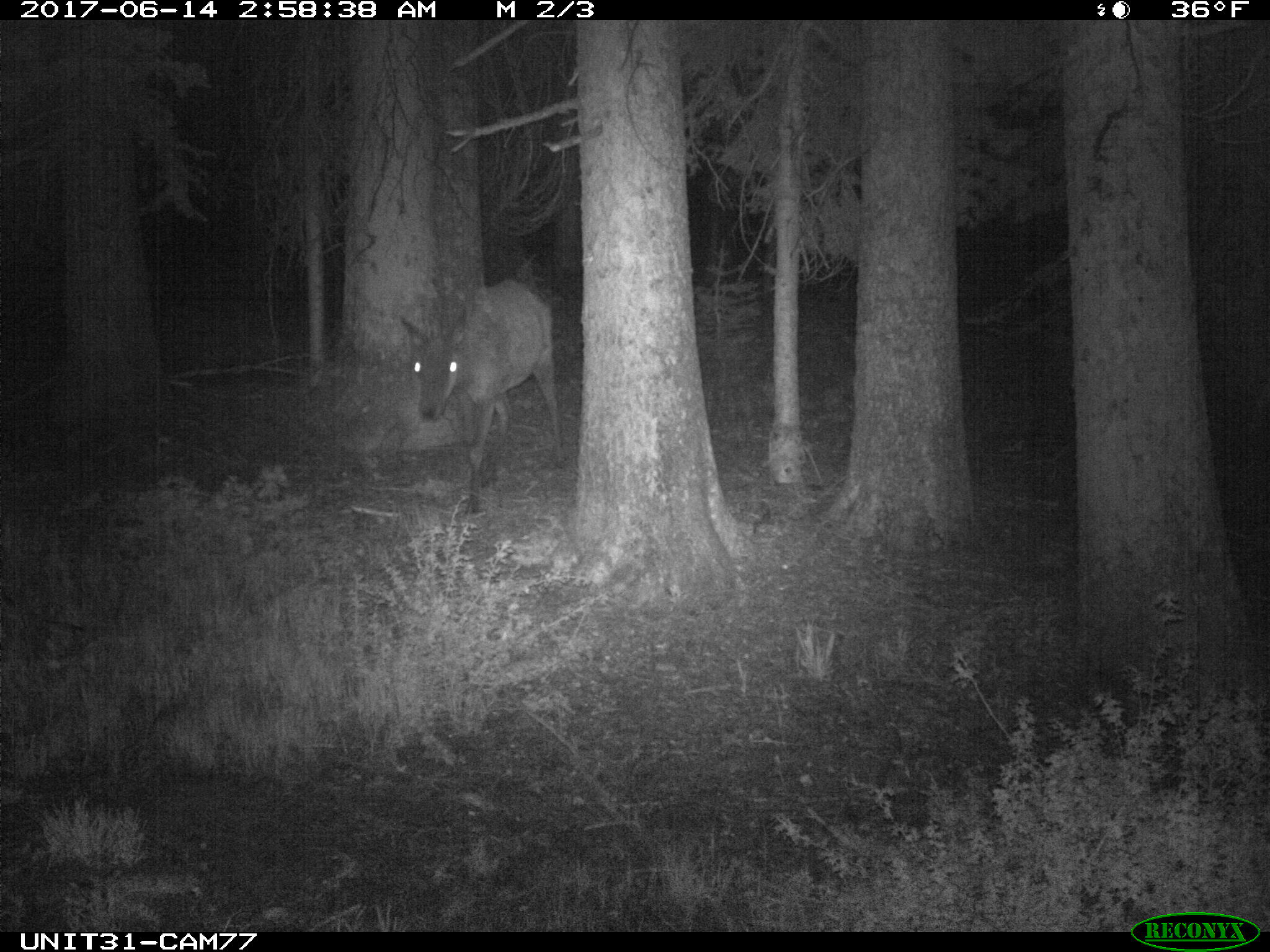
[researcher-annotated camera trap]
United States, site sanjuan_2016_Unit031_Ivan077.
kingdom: Animalia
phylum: Chordata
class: Mammalia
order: Artiodactyla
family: Cervidae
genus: Cervus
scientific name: Cervus elaphus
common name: red deer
Cervus elaphus (red deer).